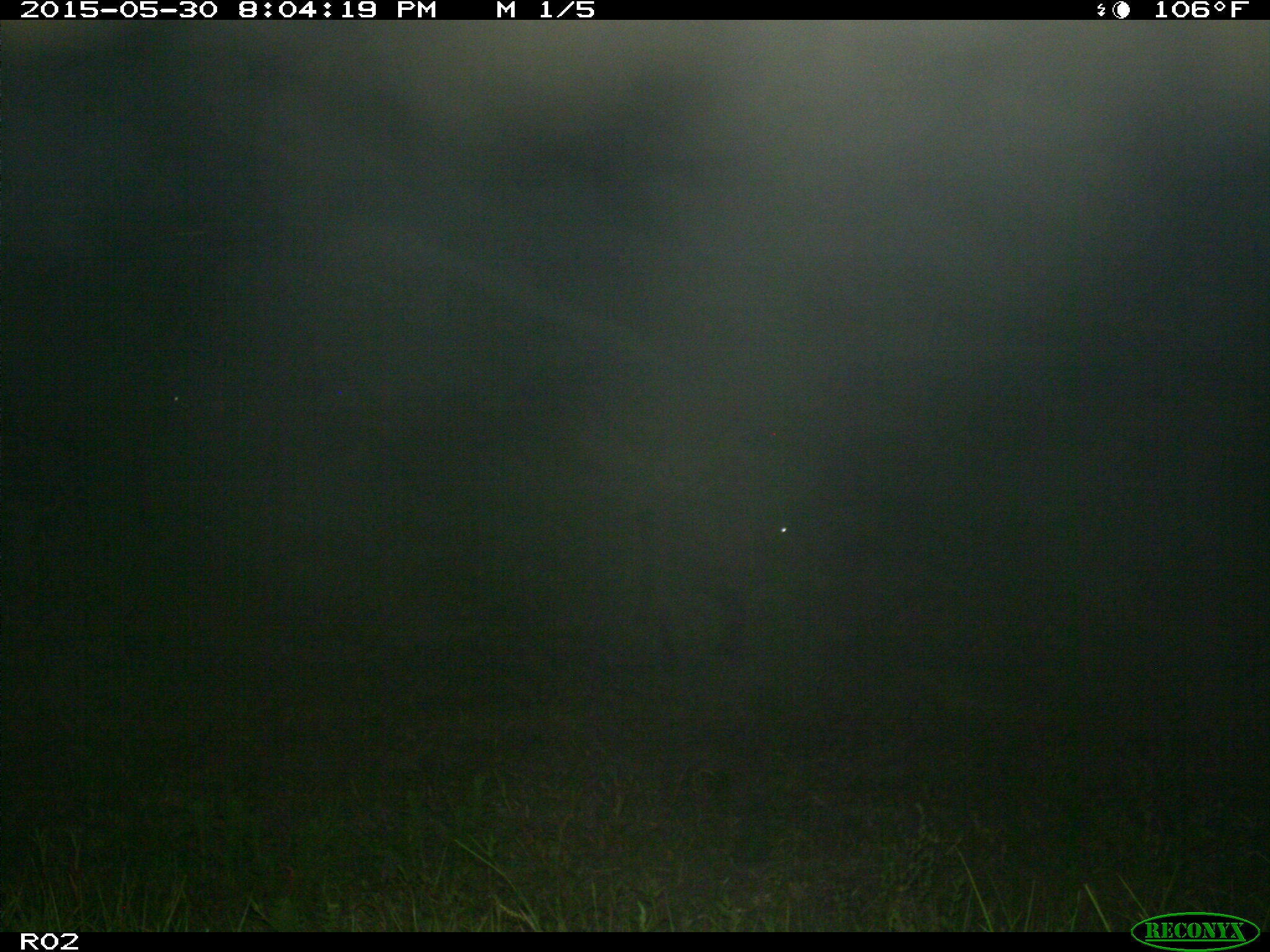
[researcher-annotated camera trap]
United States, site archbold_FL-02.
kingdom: Animalia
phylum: Chordata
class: Mammalia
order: Artiodactyla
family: Bovidae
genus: Bos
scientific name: Bos taurus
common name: domestic cow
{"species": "Bos taurus (domestic cow)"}